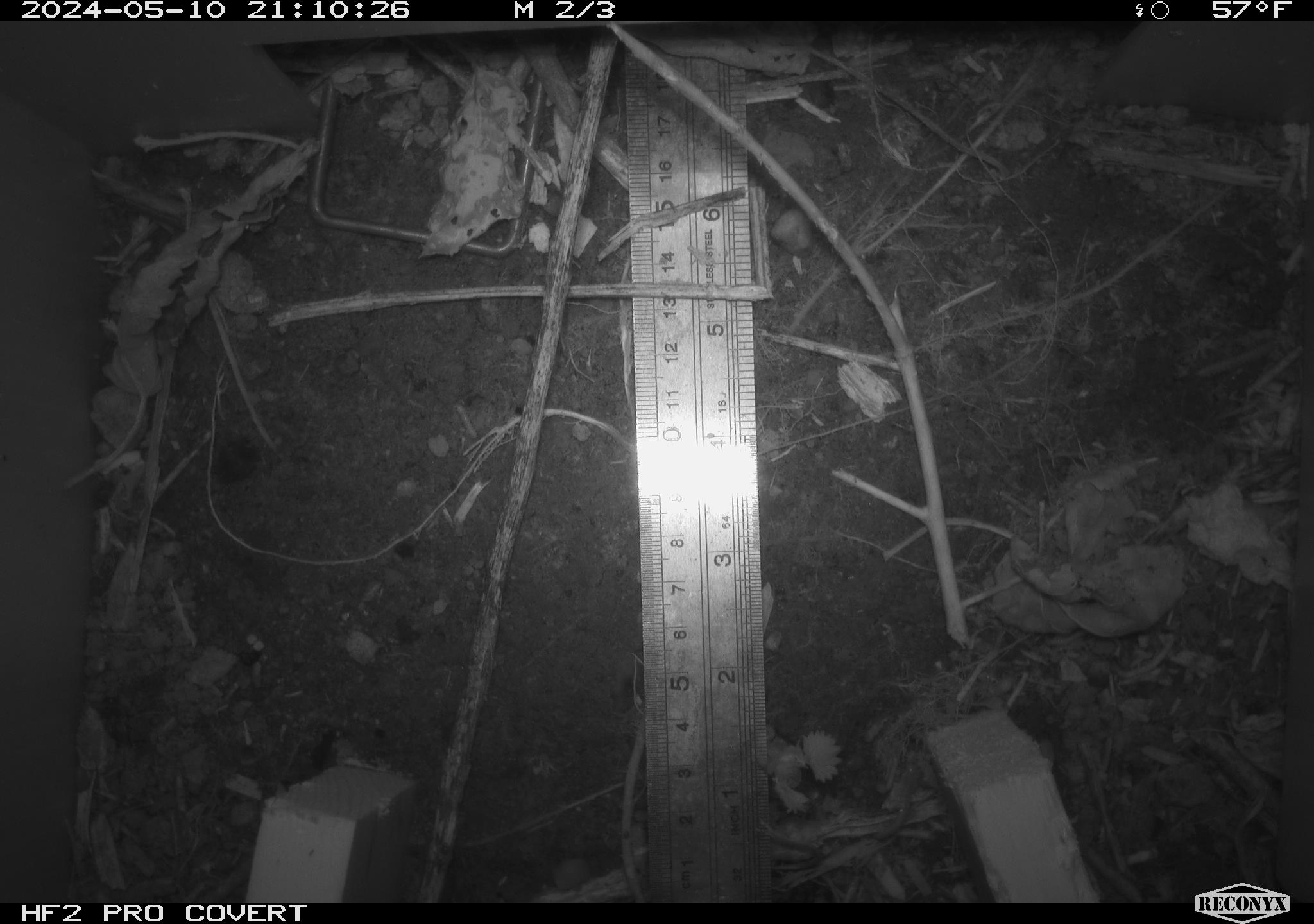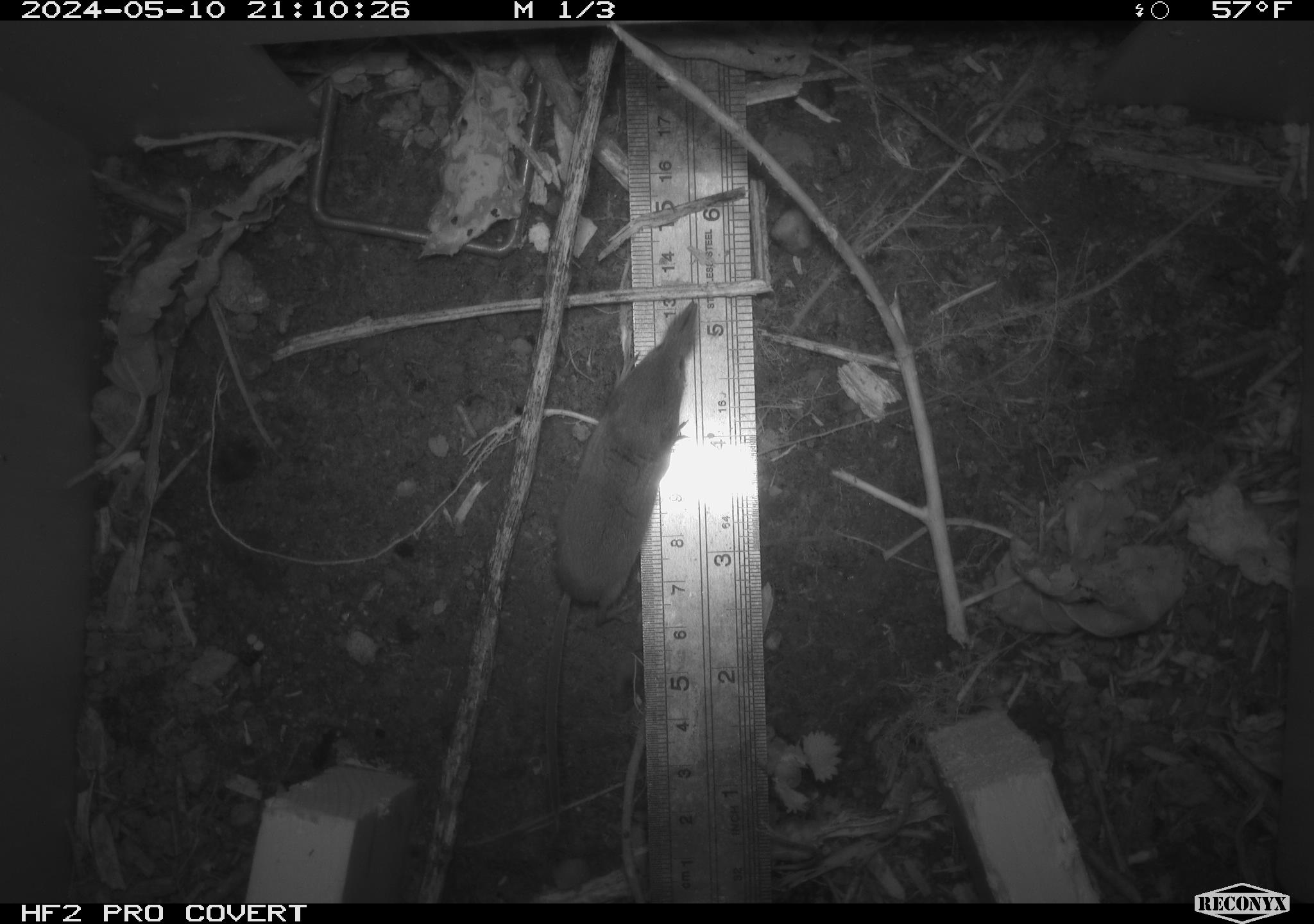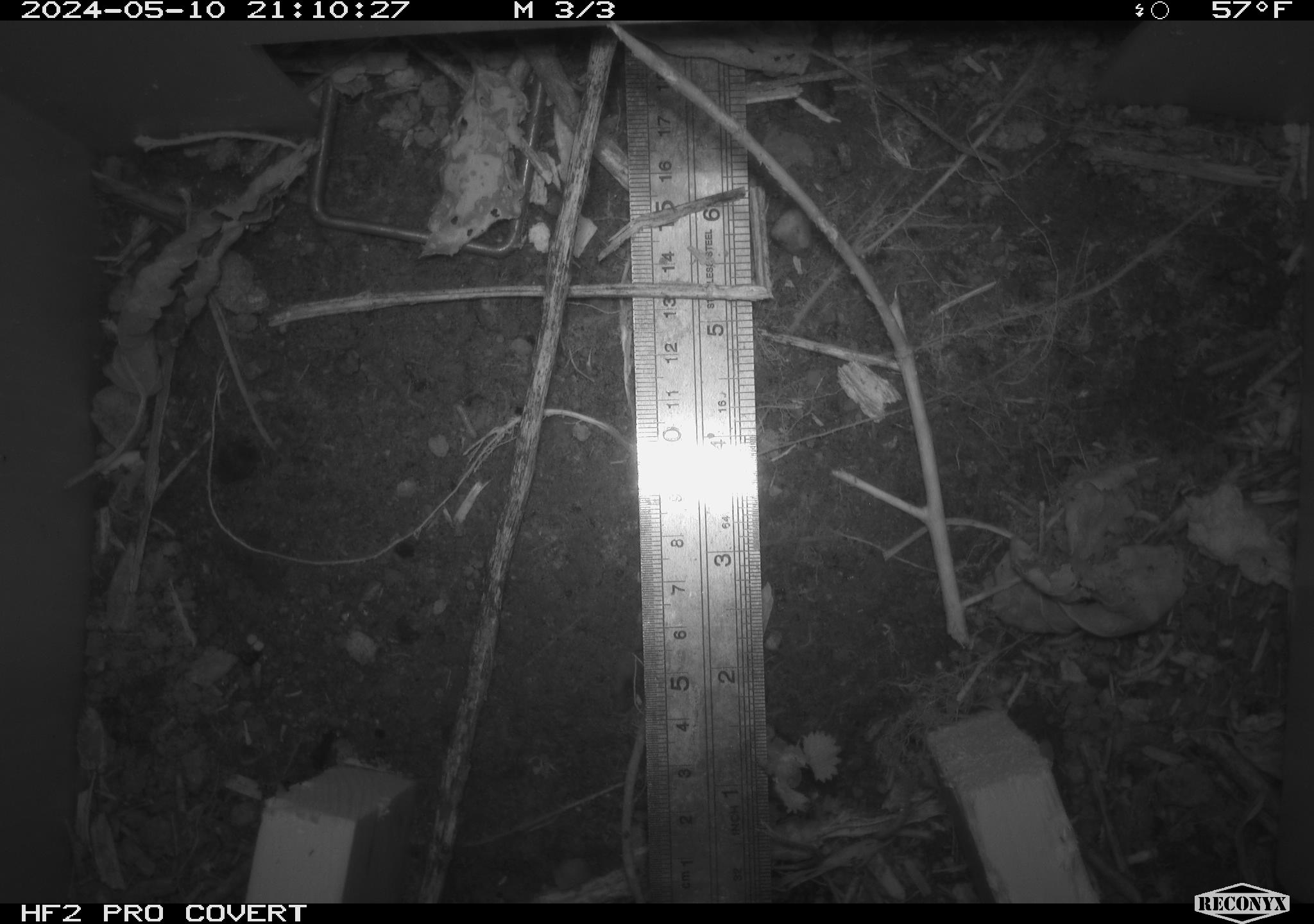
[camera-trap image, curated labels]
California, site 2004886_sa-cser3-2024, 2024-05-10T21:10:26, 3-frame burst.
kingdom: Animalia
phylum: Chordata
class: Mammalia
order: Eulipotyphla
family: Soricidae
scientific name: Soricidae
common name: shrews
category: soricidae family